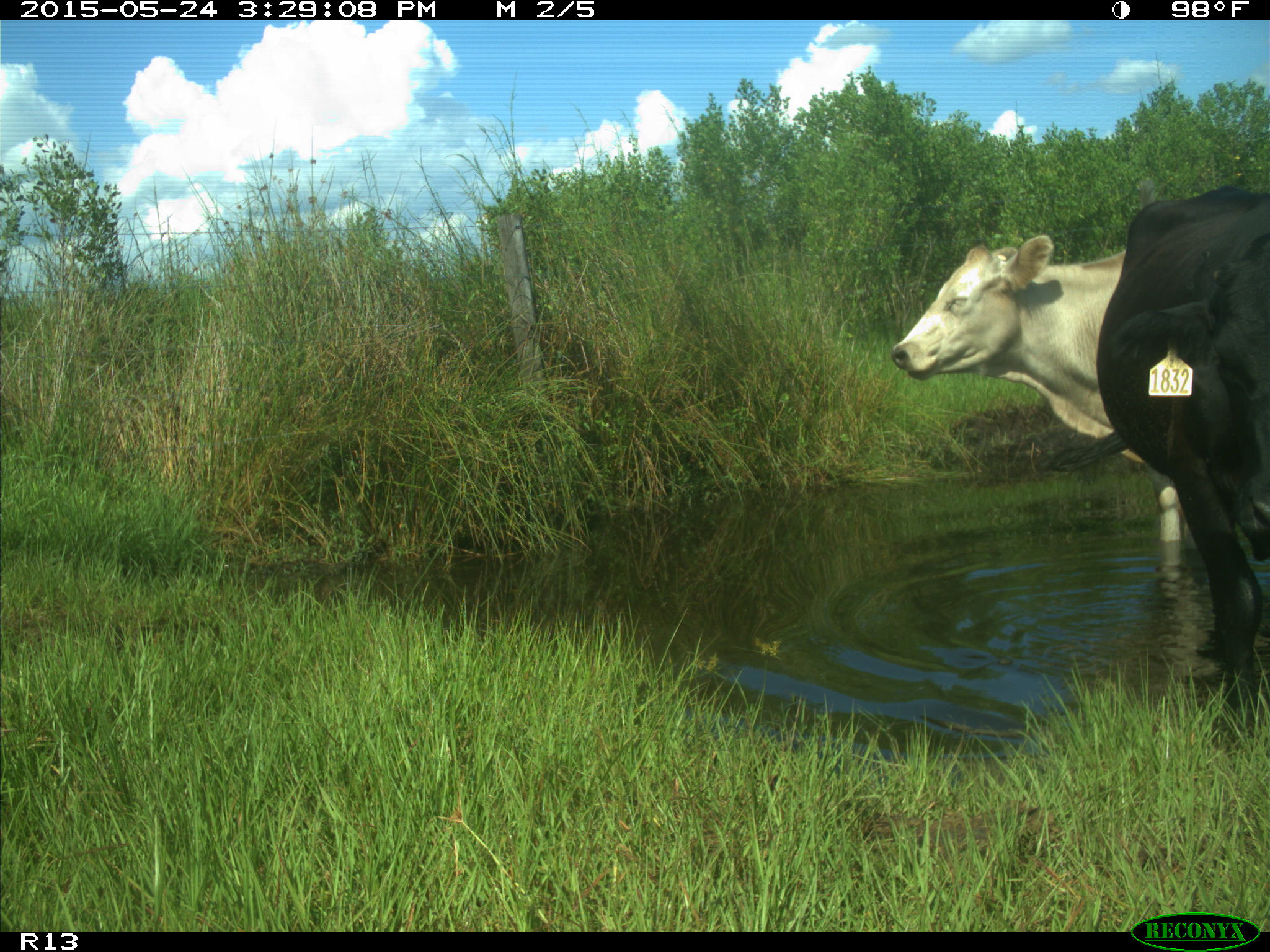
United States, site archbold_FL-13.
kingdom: Animalia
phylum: Chordata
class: Mammalia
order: Artiodactyla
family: Bovidae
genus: Bos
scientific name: Bos taurus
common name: domestic cow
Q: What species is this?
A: Bos taurus (domestic cow).